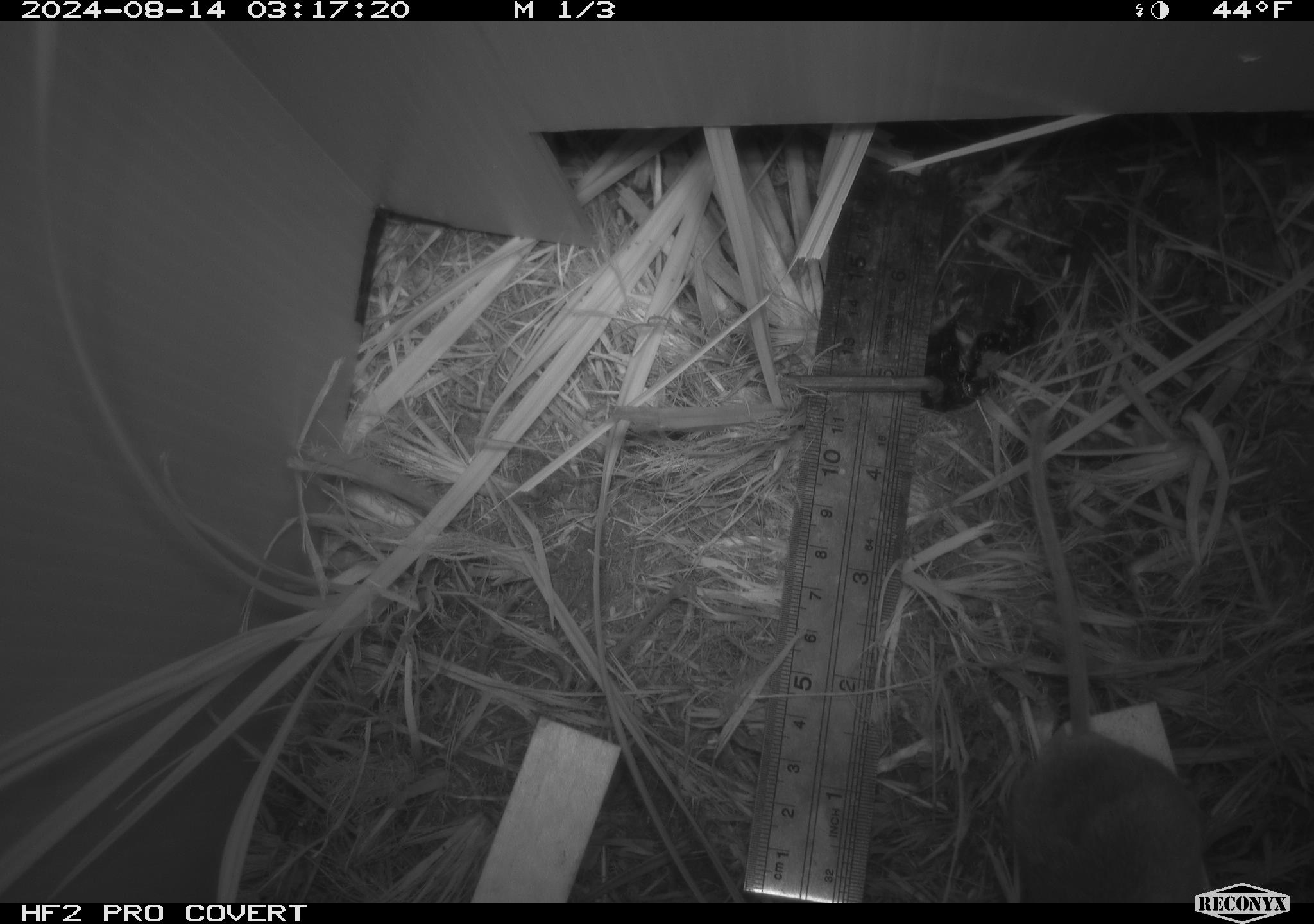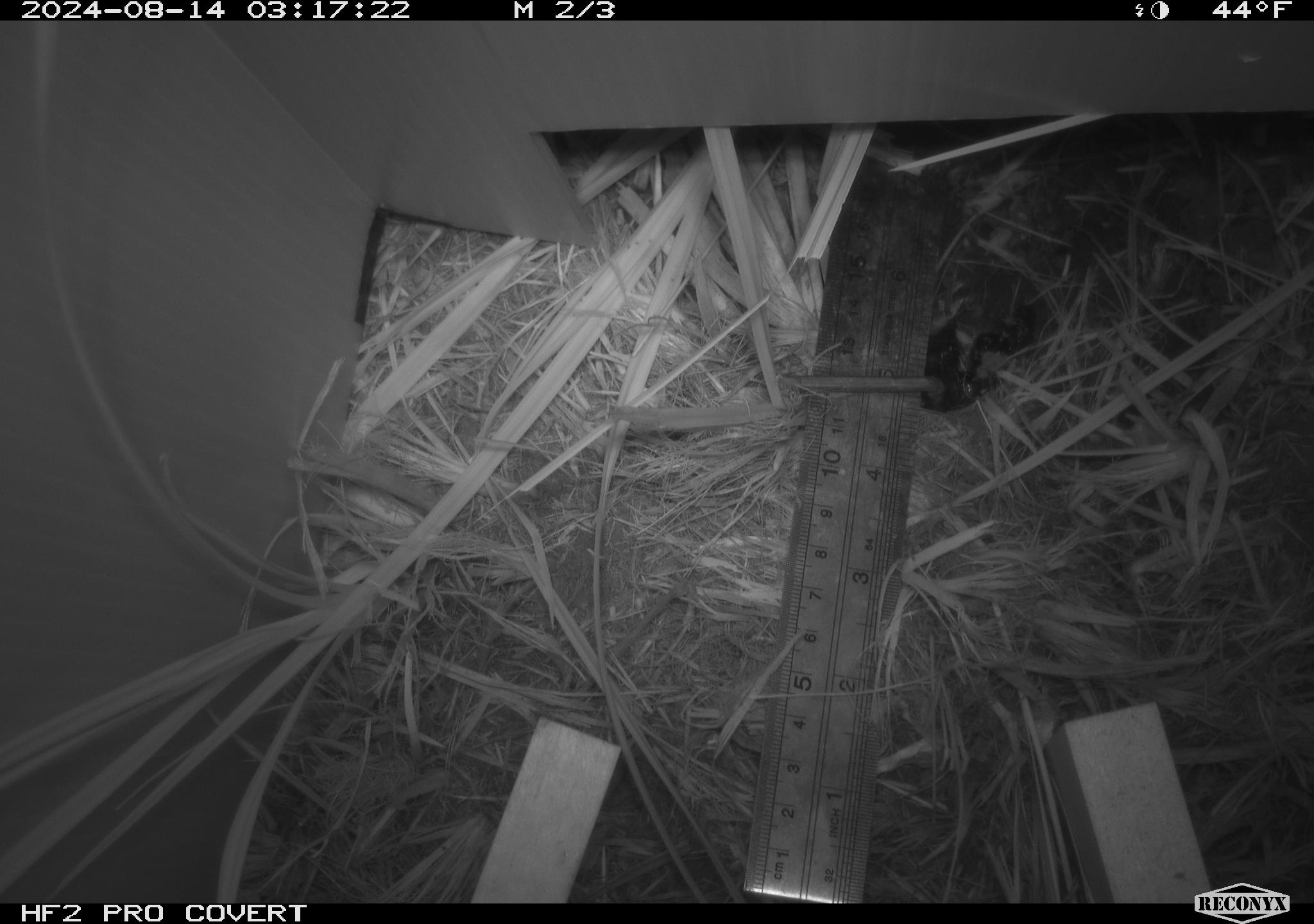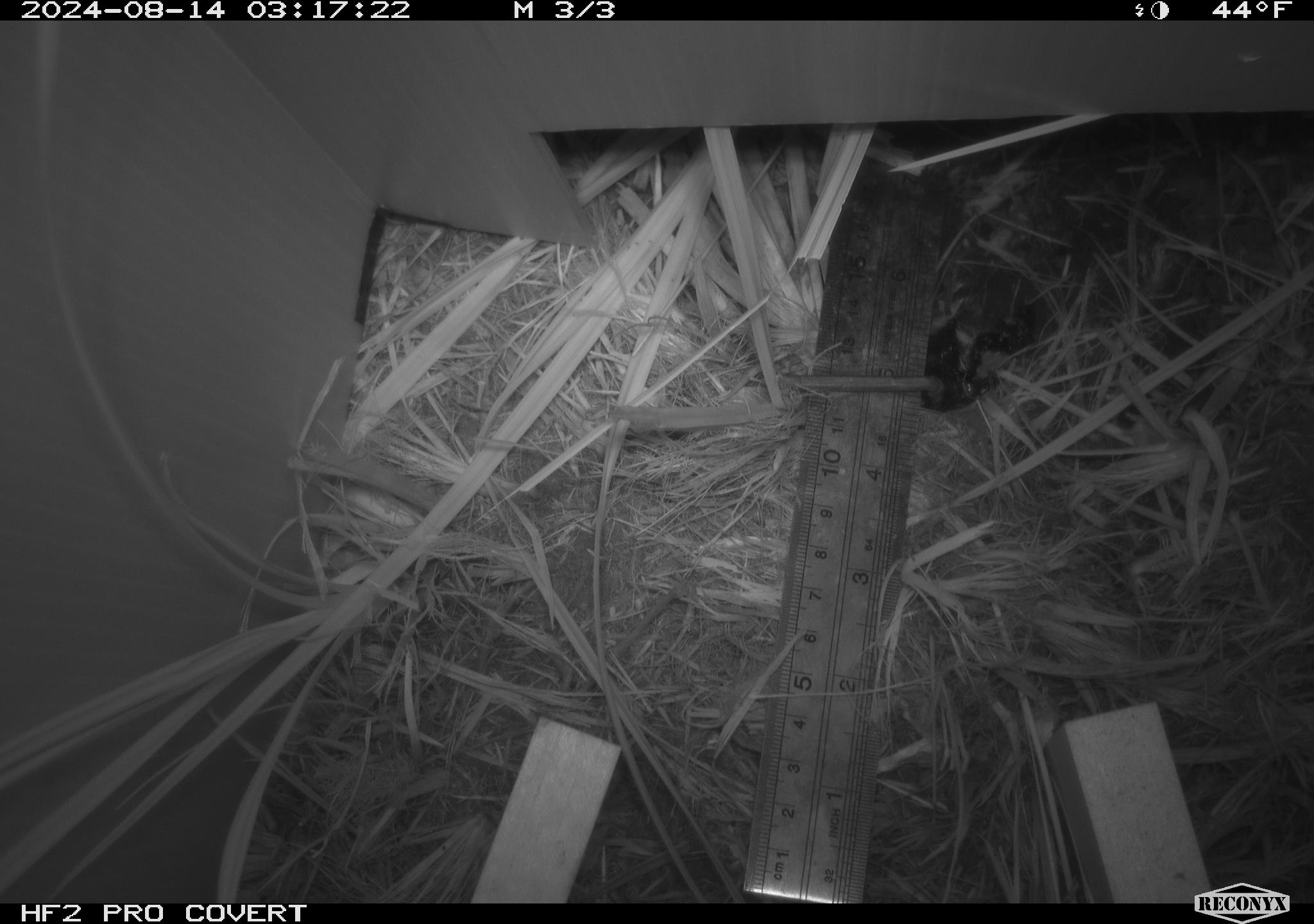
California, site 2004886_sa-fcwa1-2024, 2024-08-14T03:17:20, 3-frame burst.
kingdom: Animalia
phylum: Chordata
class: Mammalia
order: Rodentia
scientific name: Rodentia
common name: mouse species